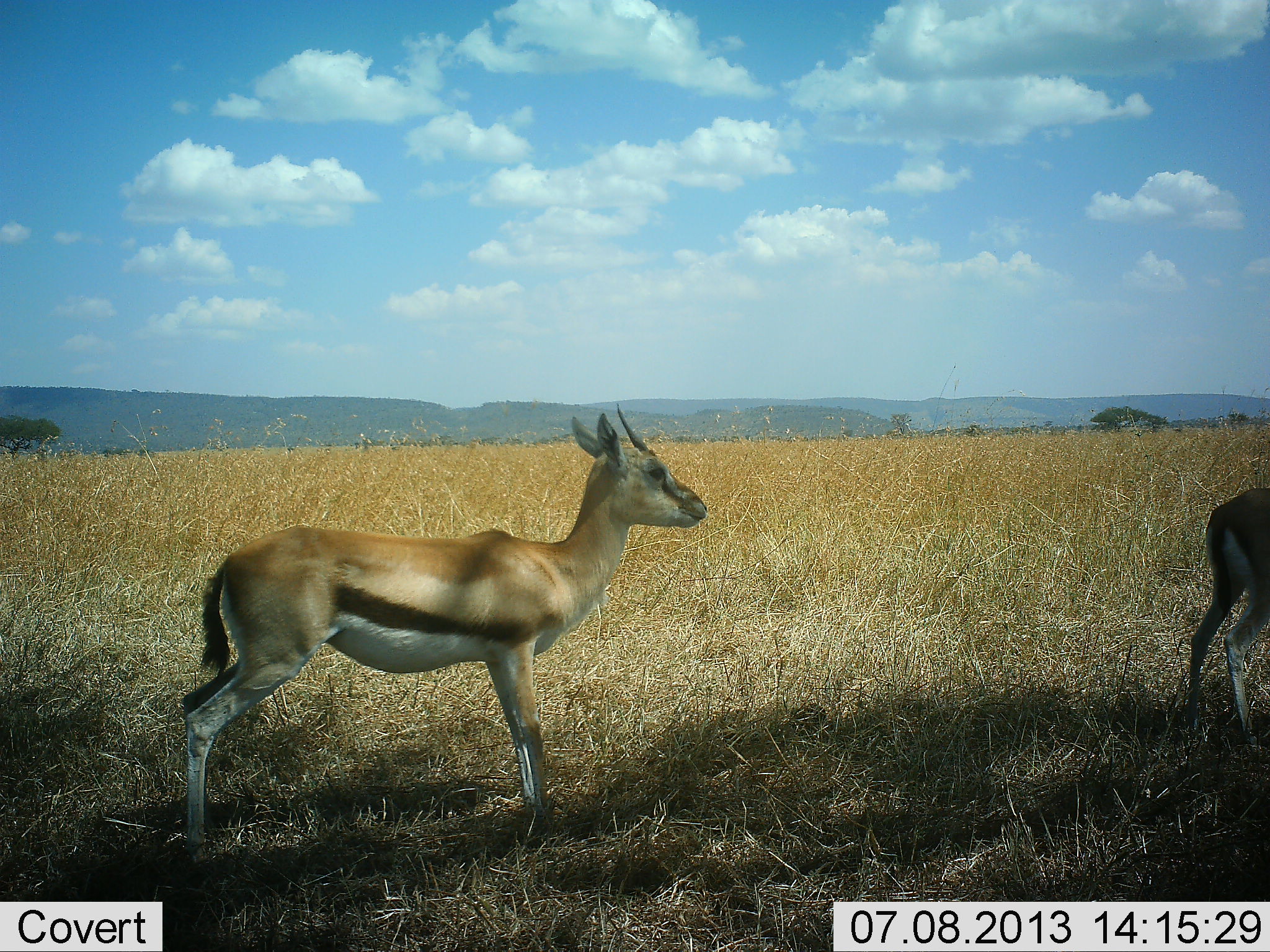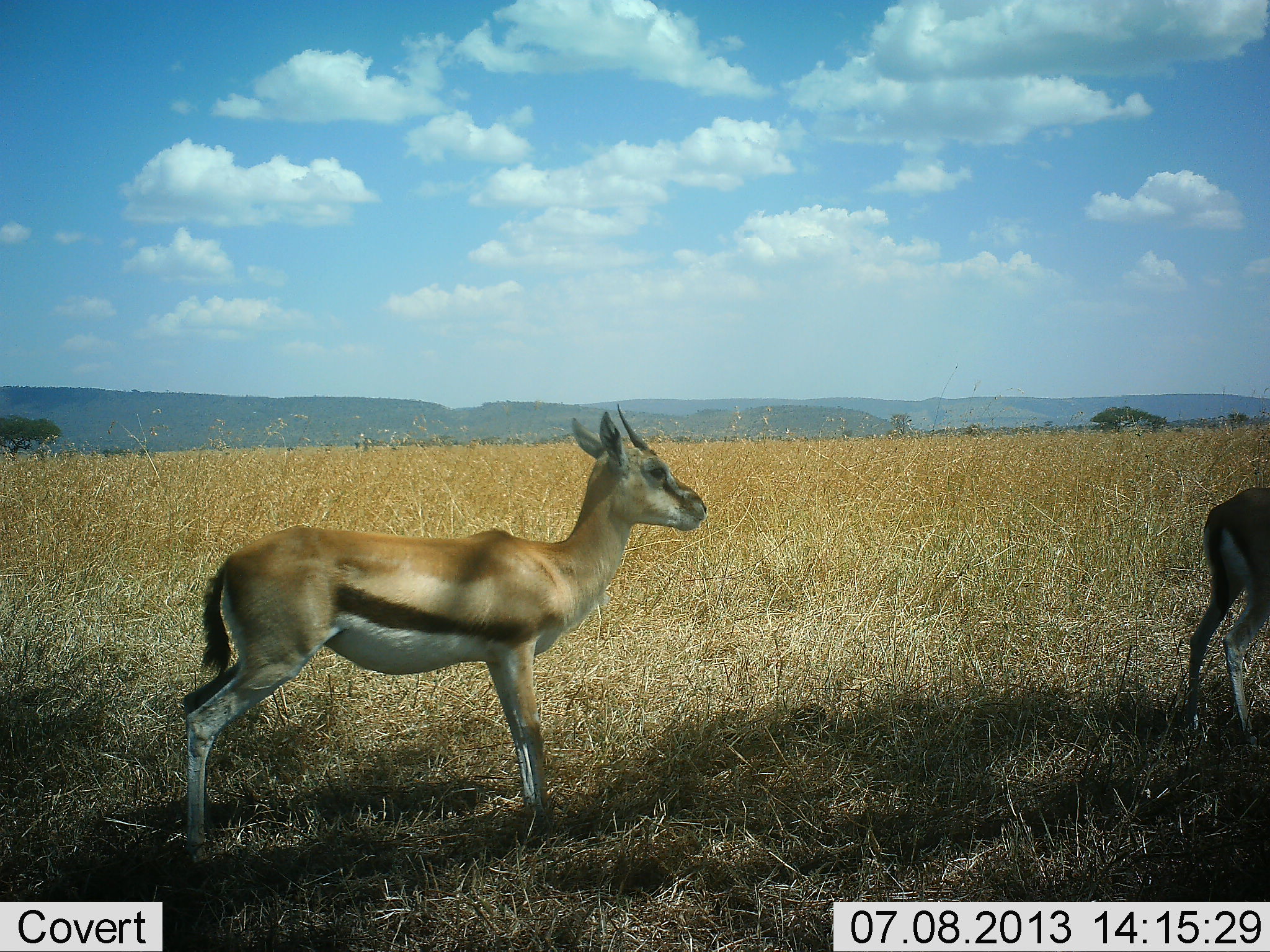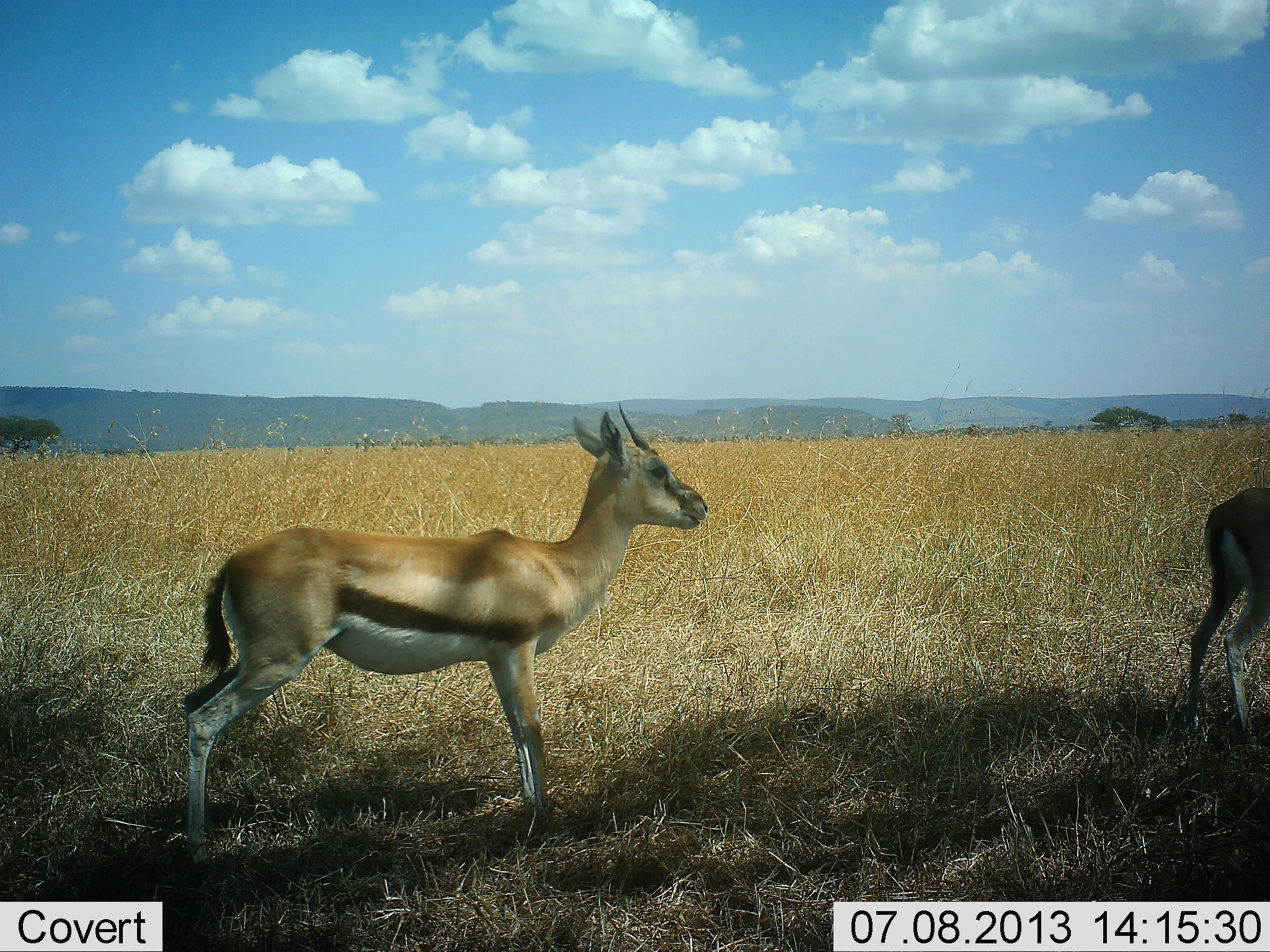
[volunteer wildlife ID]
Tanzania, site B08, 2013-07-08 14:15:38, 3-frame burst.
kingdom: Animalia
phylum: Chordata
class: Mammalia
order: Artiodactyla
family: Bovidae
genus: Eudorcas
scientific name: Eudorcas thomsonii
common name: thomson's gazelle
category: gazellethomsons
Gazellethomsons (thomson's gazelle) (Eudorcas thomsonii), count 2. Behavior (volunteer vote fractions): standing 88%, resting 8%, moving 0%, interacting 0%. Young present (vote fraction): 4%. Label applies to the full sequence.